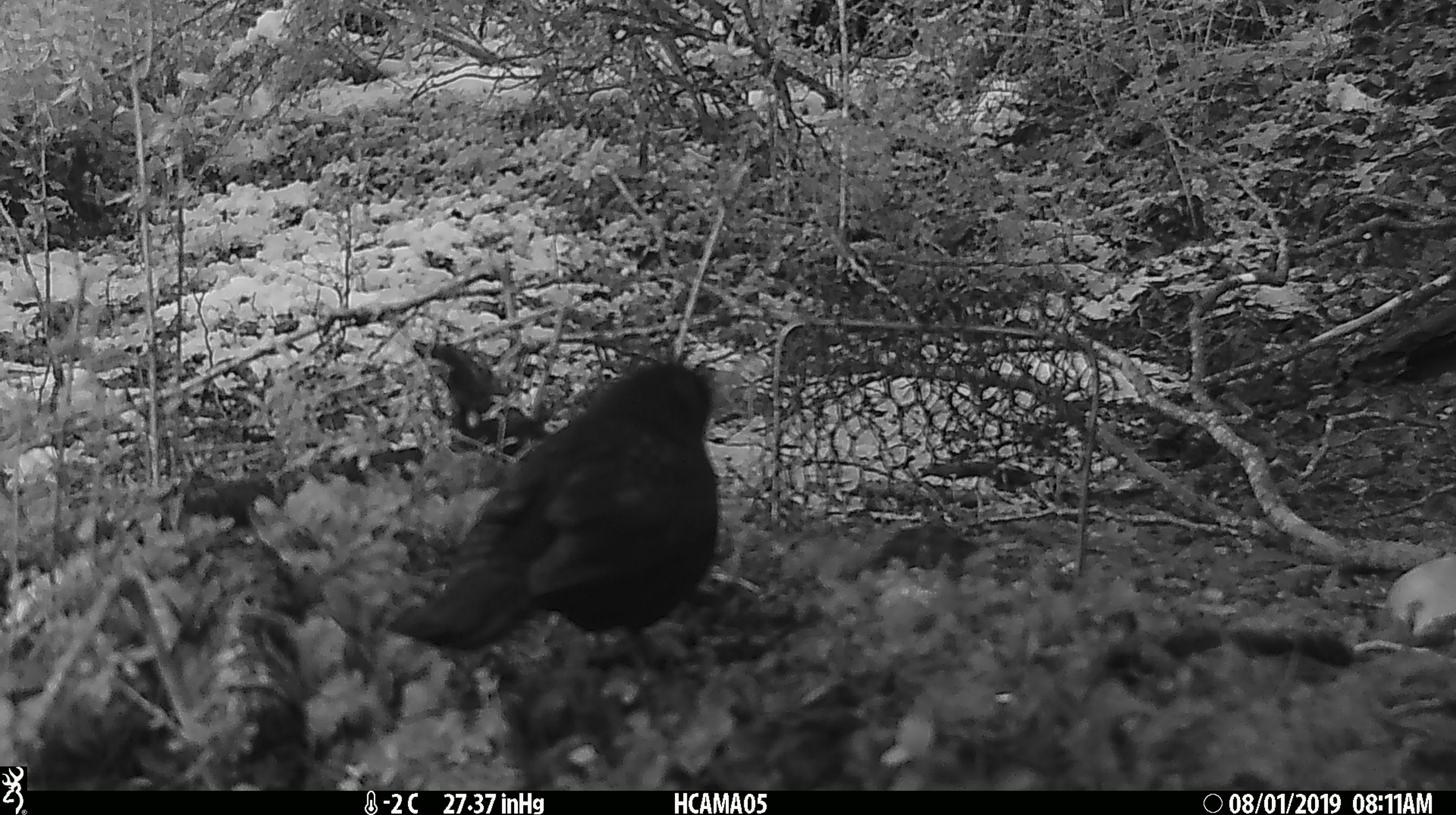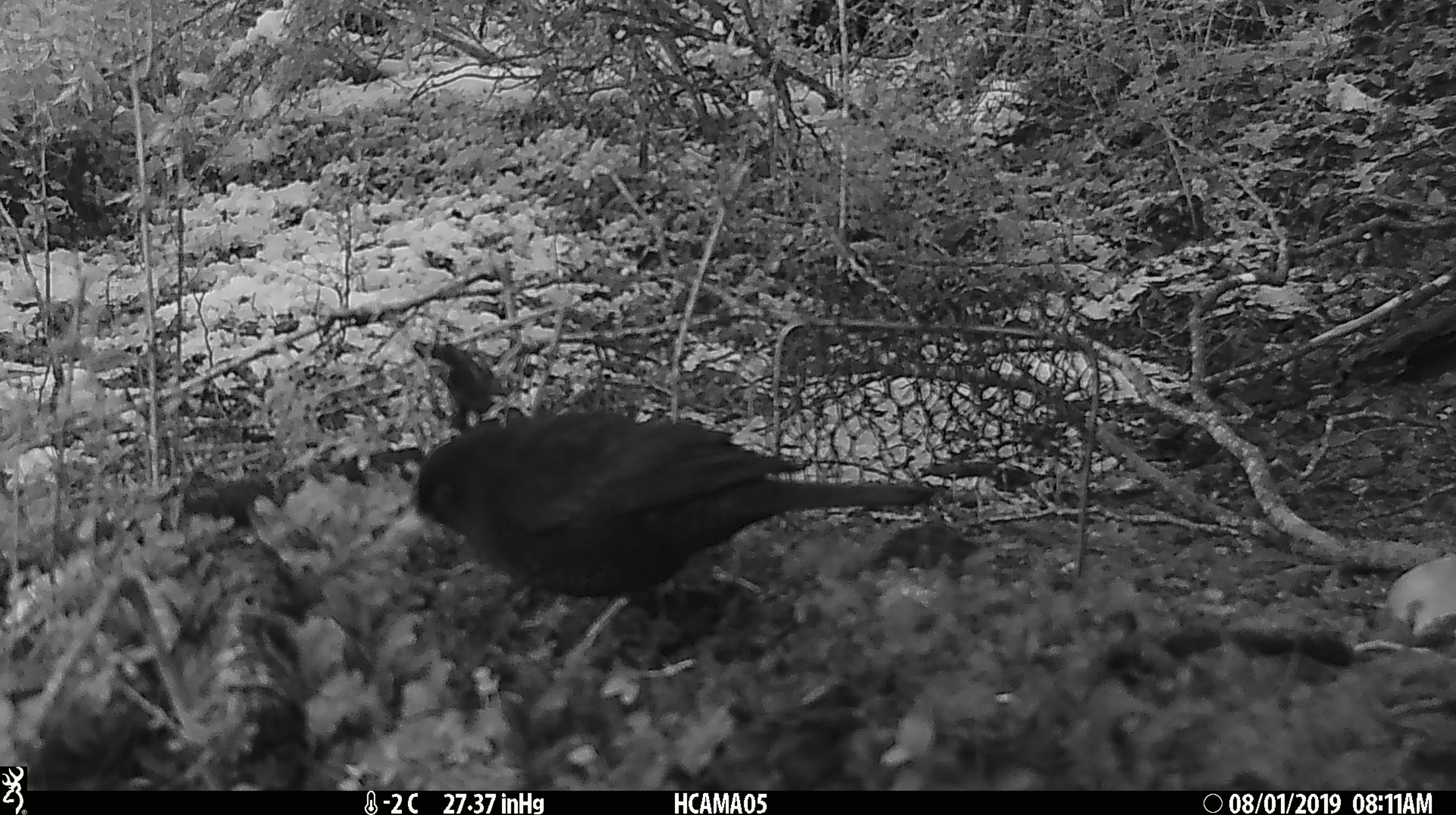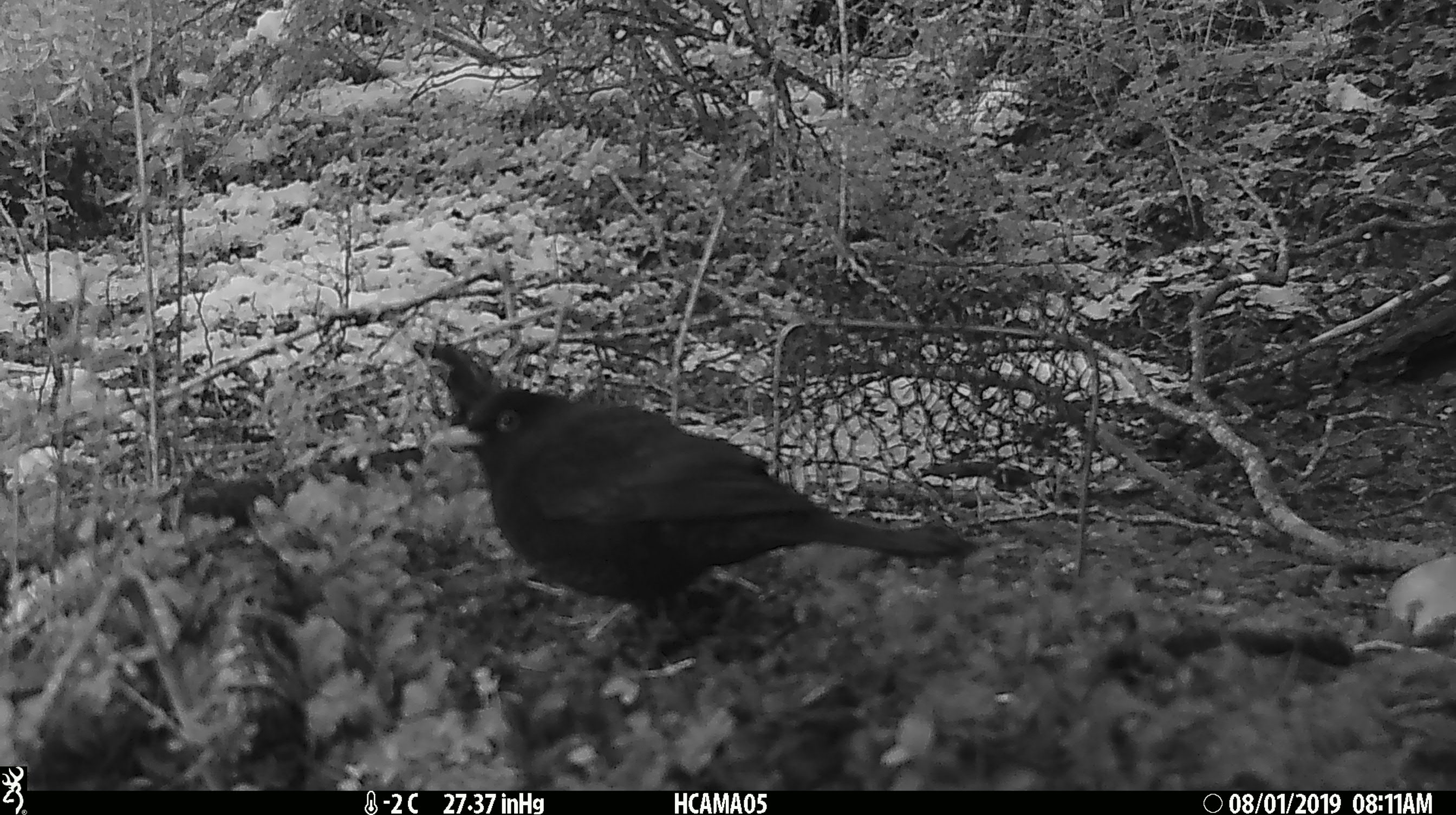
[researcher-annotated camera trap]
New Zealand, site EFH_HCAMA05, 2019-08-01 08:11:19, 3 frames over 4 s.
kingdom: Animalia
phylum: Chordata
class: Aves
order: Passeriformes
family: Turdidae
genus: Turdus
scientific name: Turdus merula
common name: eurasian blackbird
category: blackbird